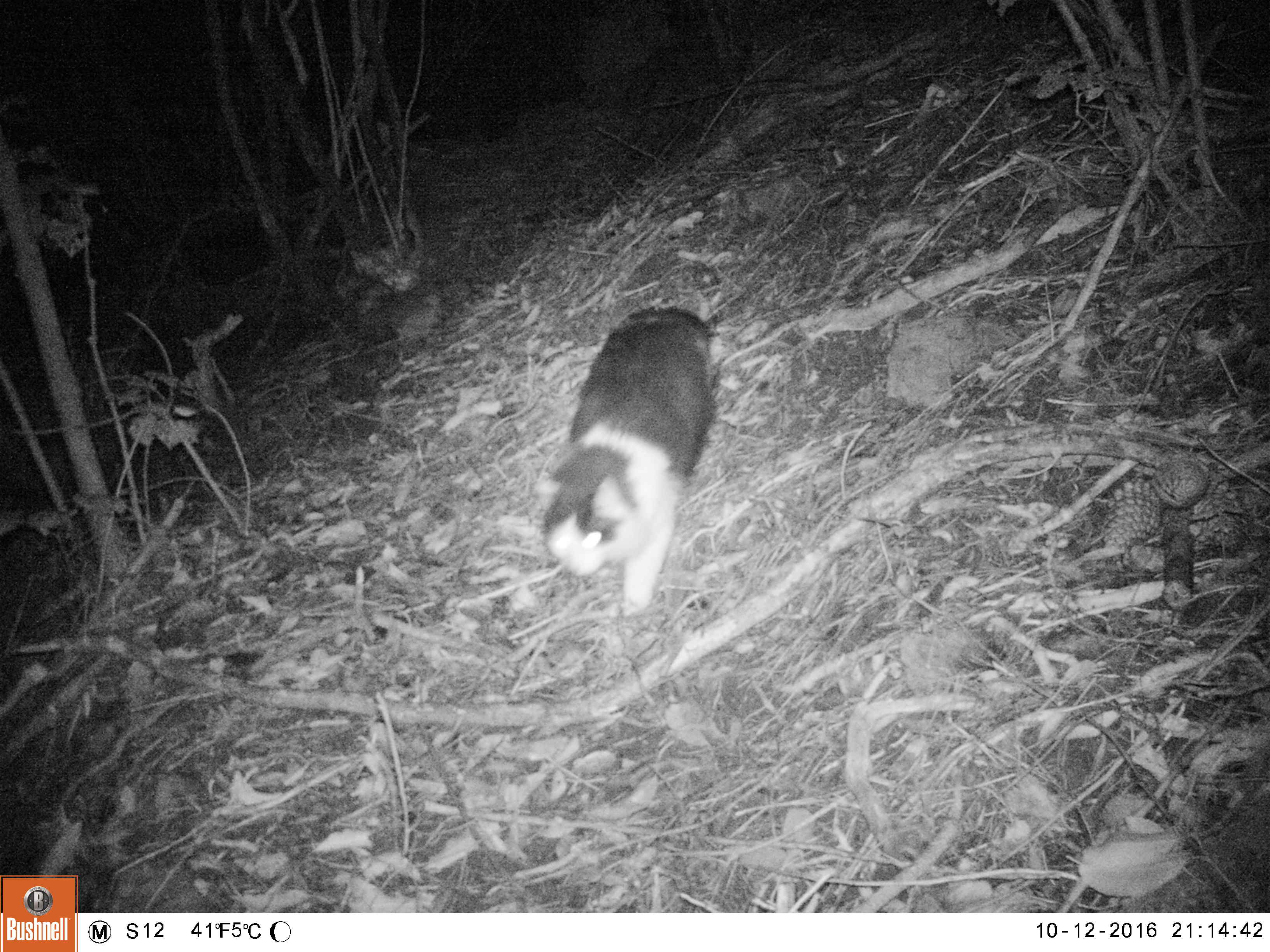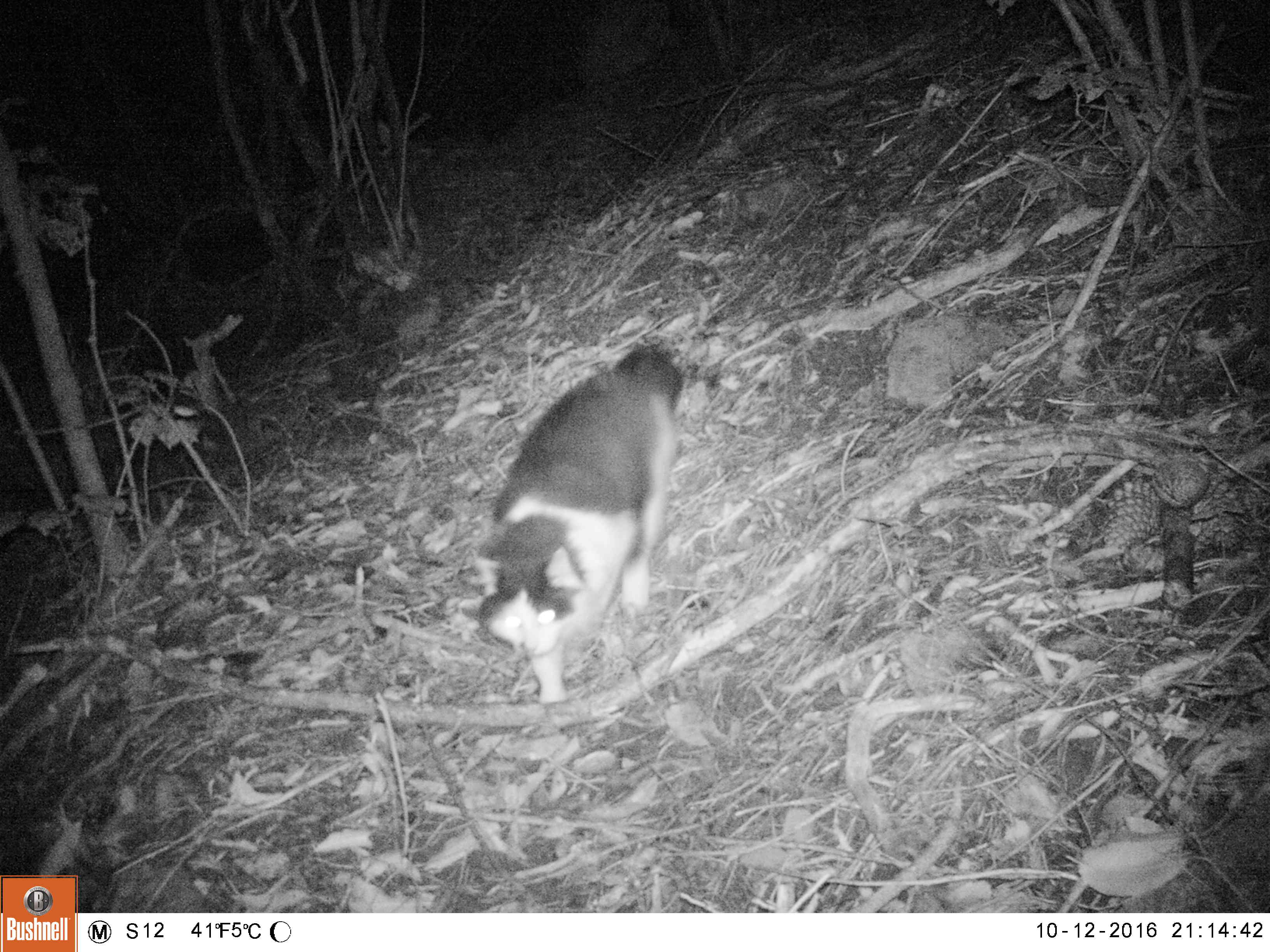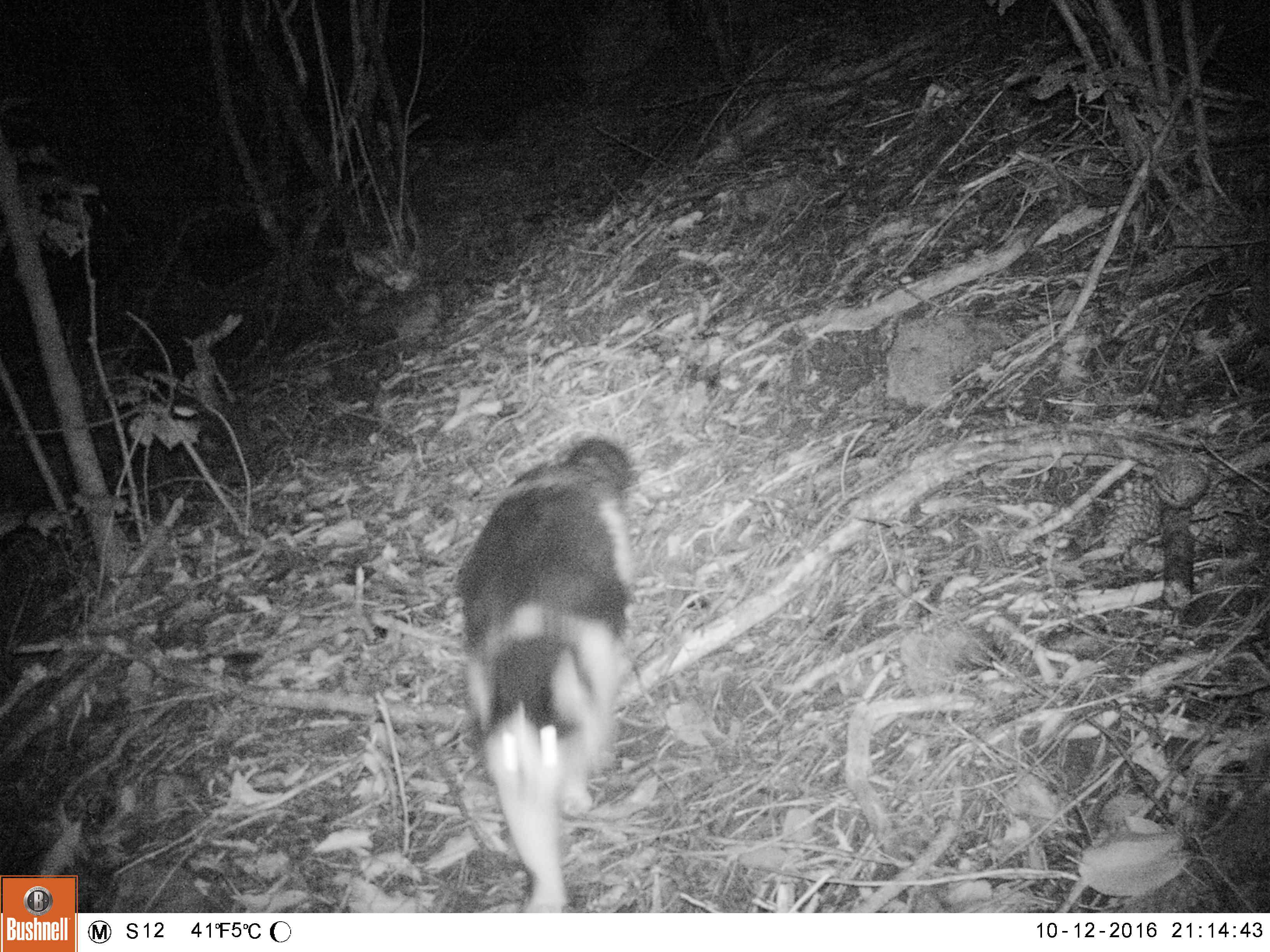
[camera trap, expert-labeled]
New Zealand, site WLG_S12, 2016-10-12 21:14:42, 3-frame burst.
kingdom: Animalia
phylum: Chordata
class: Mammalia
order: Carnivora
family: Felidae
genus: Felis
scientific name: Felis catus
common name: domestic cat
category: cat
Cat (domestic cat) (Felis catus).